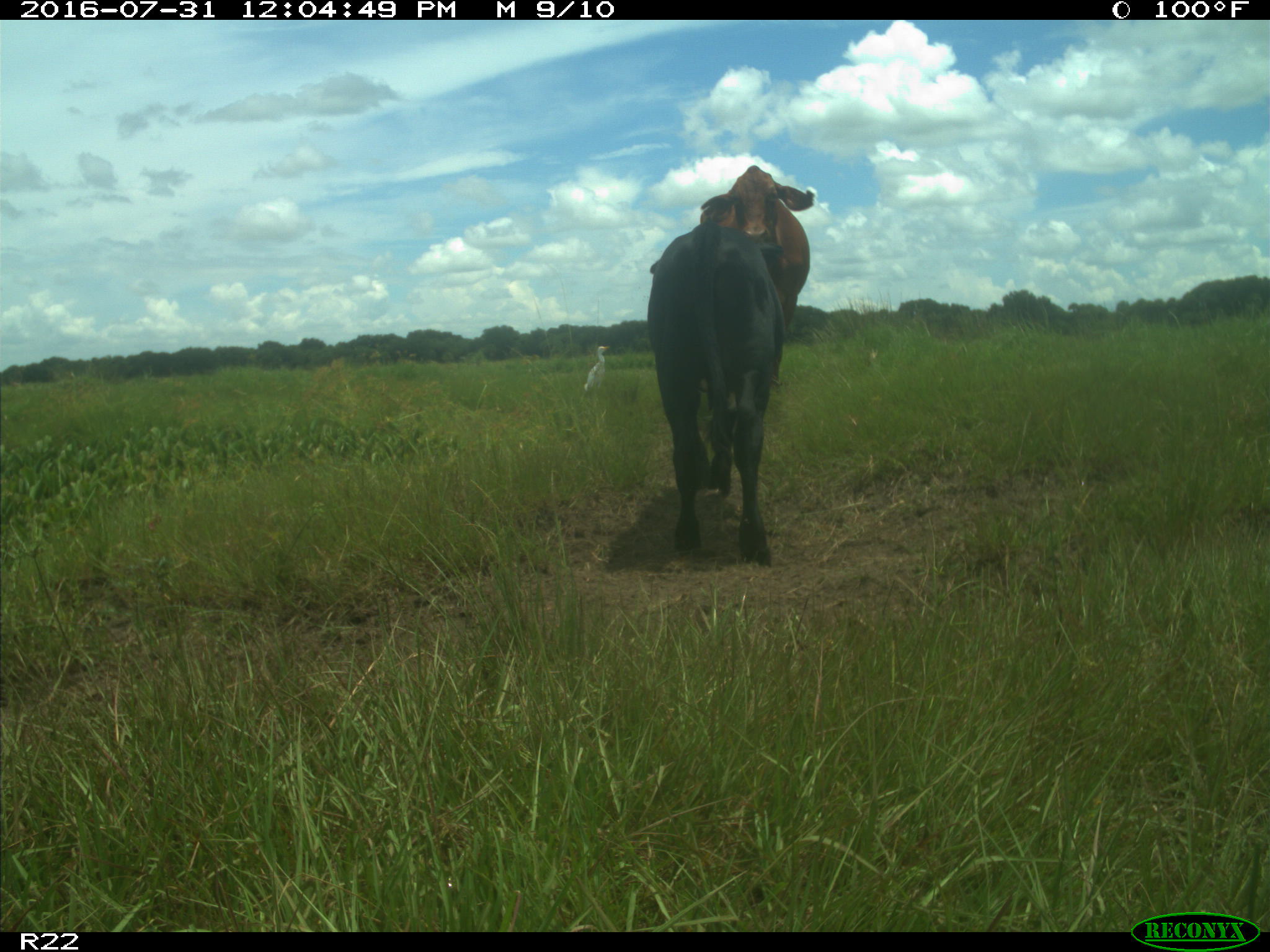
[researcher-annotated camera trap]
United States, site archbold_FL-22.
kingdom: Animalia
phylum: Chordata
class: Mammalia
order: Artiodactyla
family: Bovidae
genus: Bos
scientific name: Bos taurus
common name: domestic cow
Bos taurus (domestic cow).